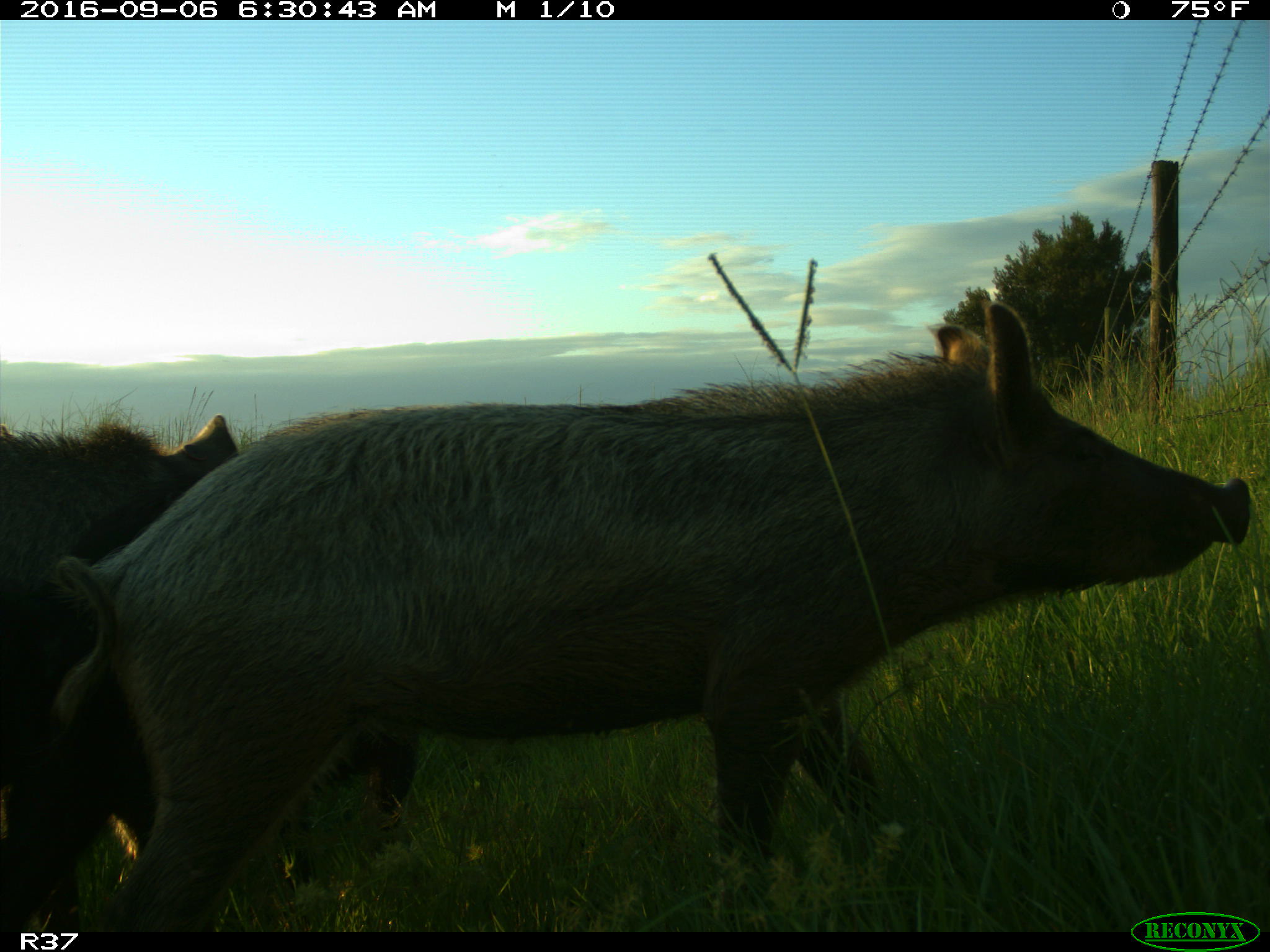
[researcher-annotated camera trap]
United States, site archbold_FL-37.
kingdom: Animalia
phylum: Chordata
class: Mammalia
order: Artiodactyla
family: Suidae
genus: Sus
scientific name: Sus scrofa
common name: wild boar